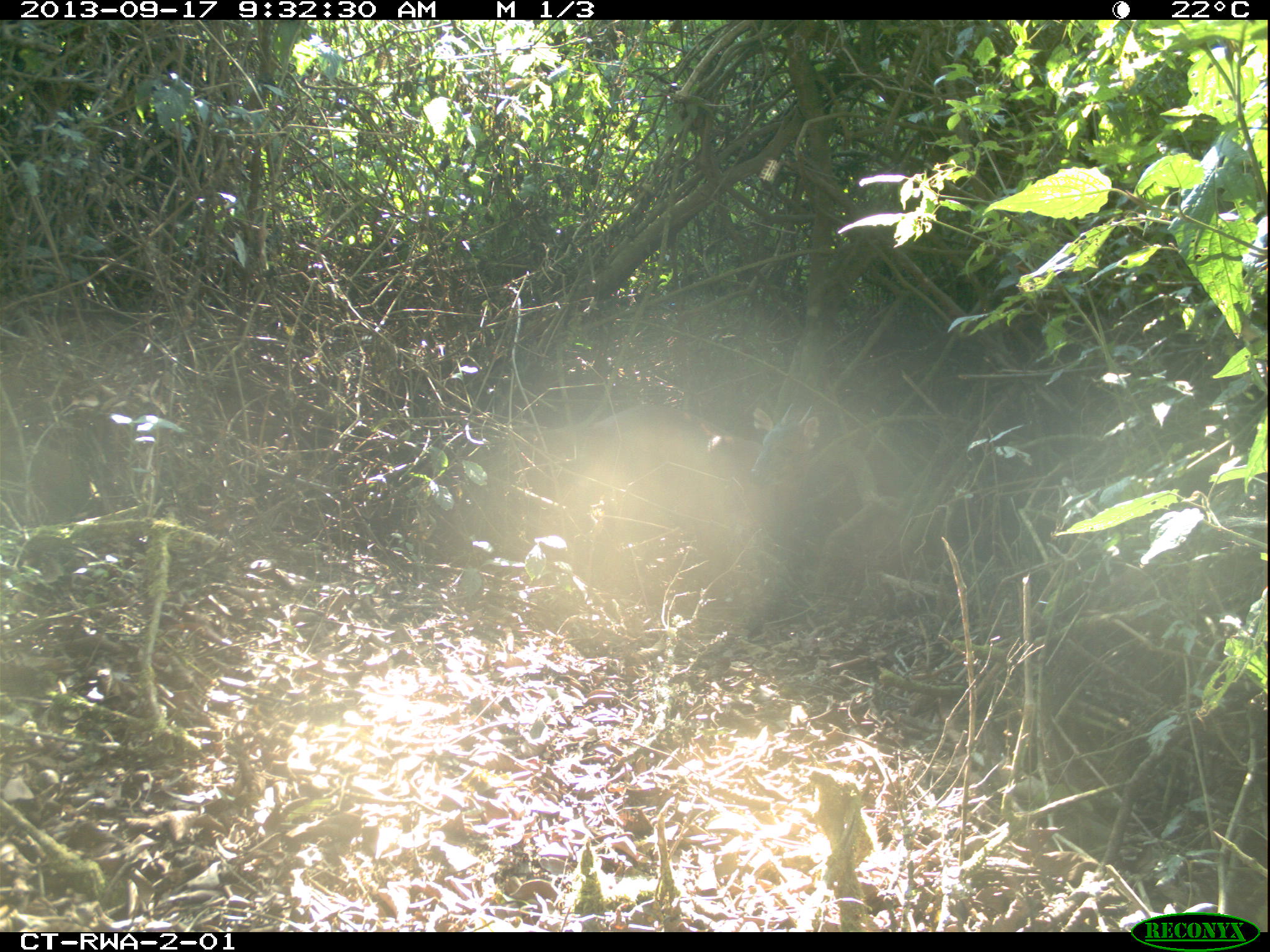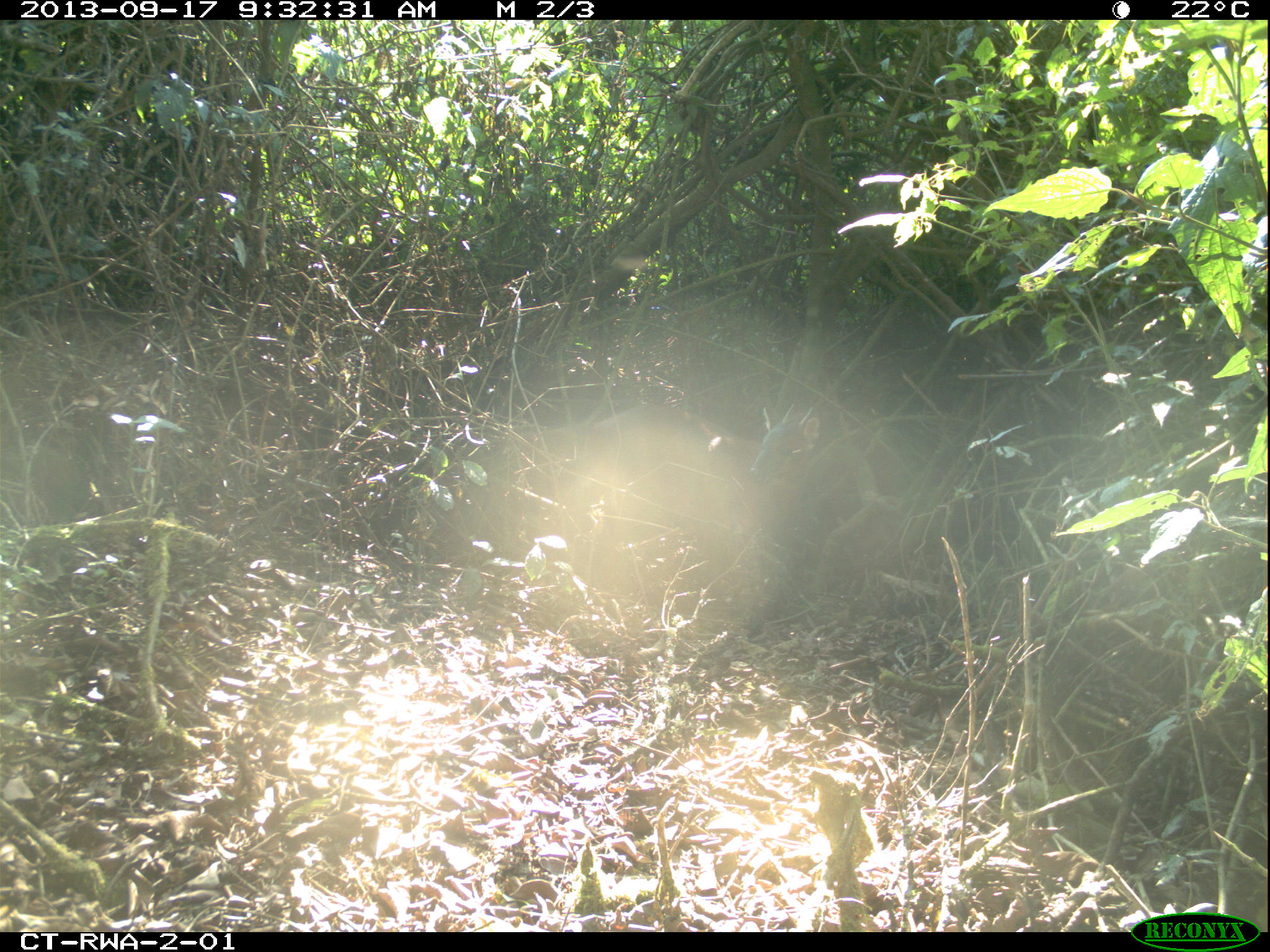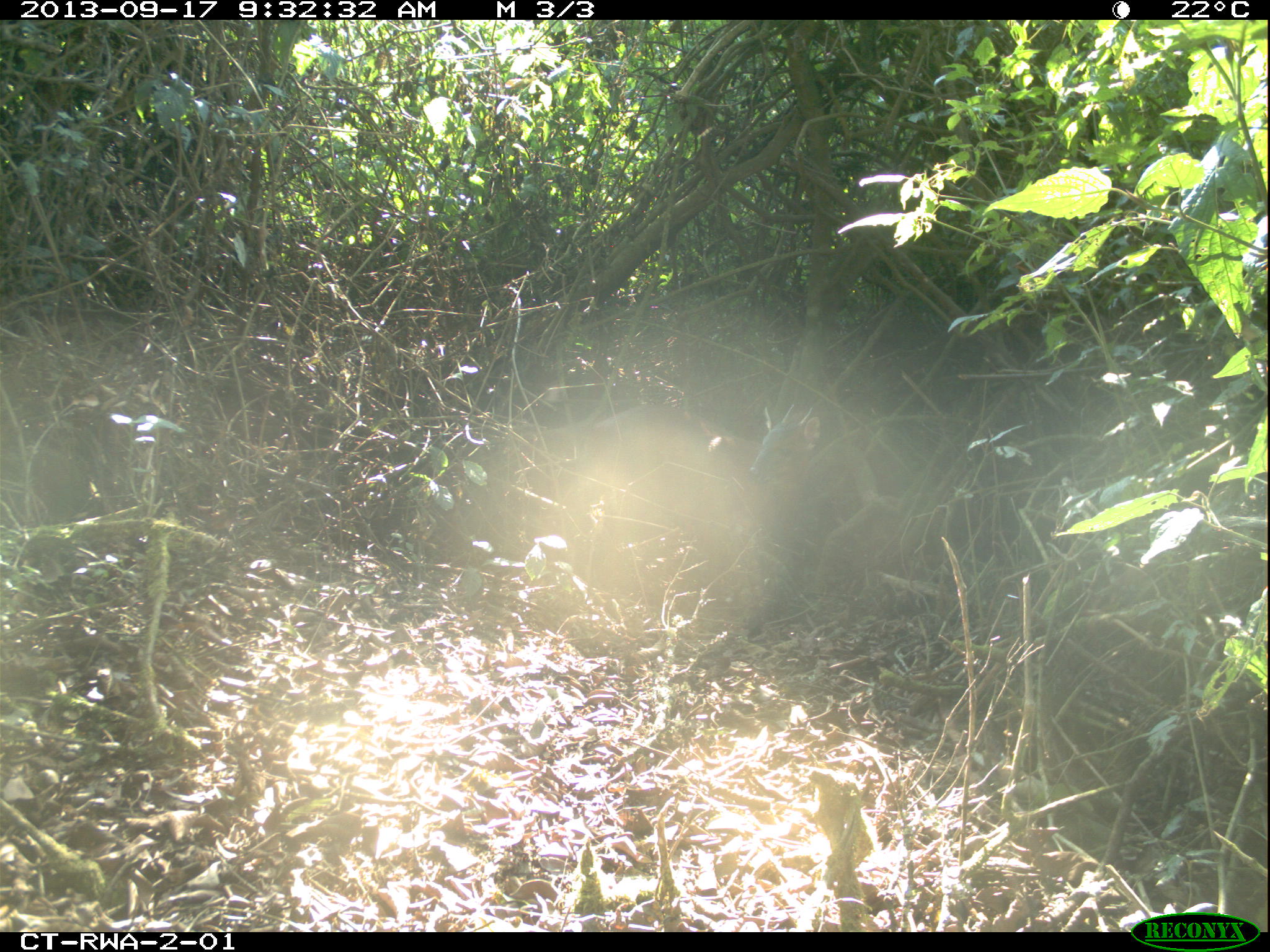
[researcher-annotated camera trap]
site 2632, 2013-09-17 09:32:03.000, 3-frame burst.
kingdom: Animalia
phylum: Chordata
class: Mammalia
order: Artiodactyla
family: Bovidae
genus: Cephalophus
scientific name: Cephalophus nigrifrons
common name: black-fronted duiker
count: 1